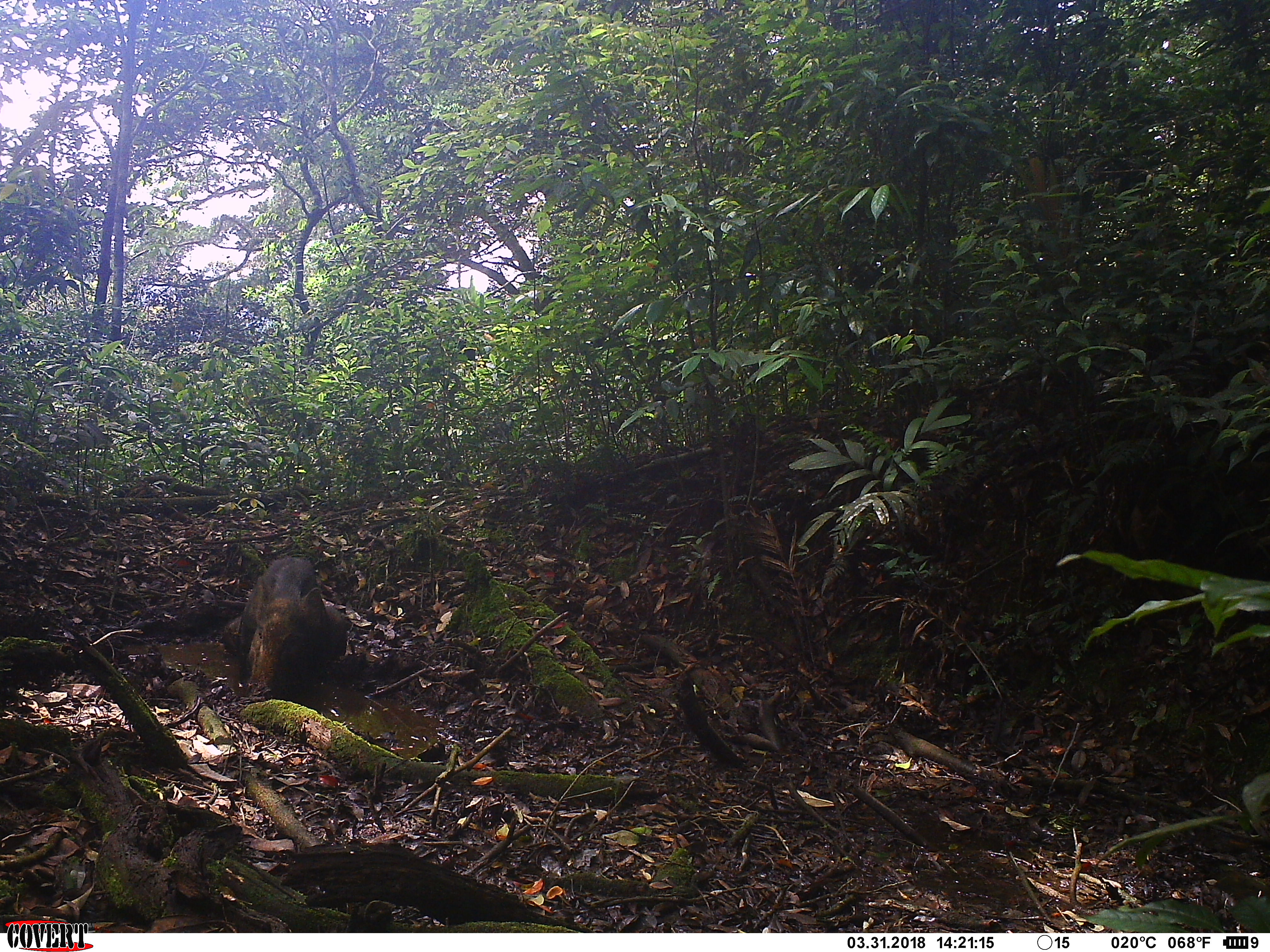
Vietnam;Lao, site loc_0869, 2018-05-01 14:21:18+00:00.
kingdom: Animalia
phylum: Chordata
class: Mammalia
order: Artiodactyla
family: Suidae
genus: Sus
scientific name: Sus scrofa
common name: eurasian wild pig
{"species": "eurasian wild pig (Sus scrofa)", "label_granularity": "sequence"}